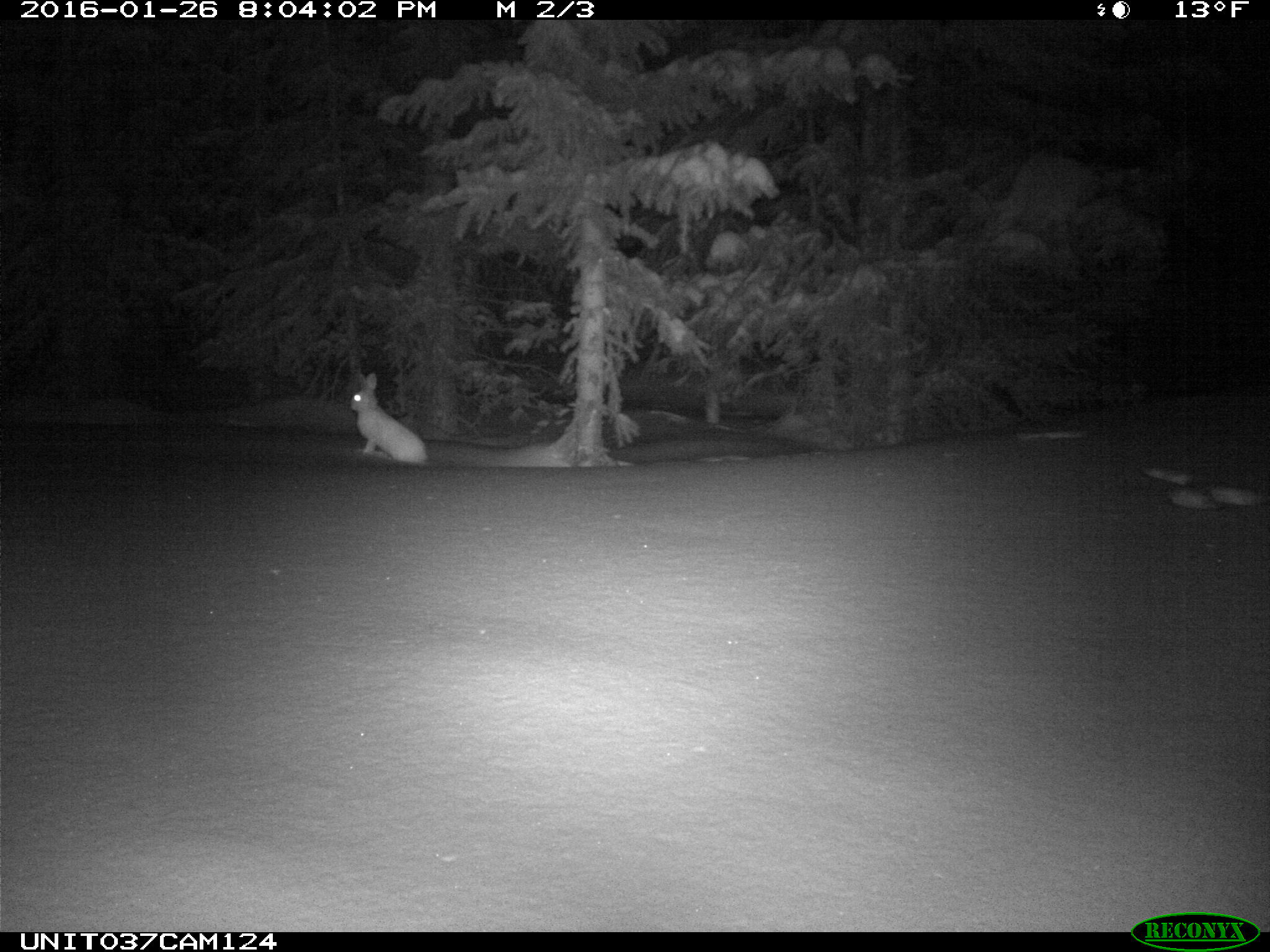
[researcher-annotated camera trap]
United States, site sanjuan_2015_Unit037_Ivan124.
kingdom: Animalia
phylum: Chordata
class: Mammalia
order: Lagomorpha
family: Leporidae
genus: Lepus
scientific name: Lepus americanus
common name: snowshoe hare